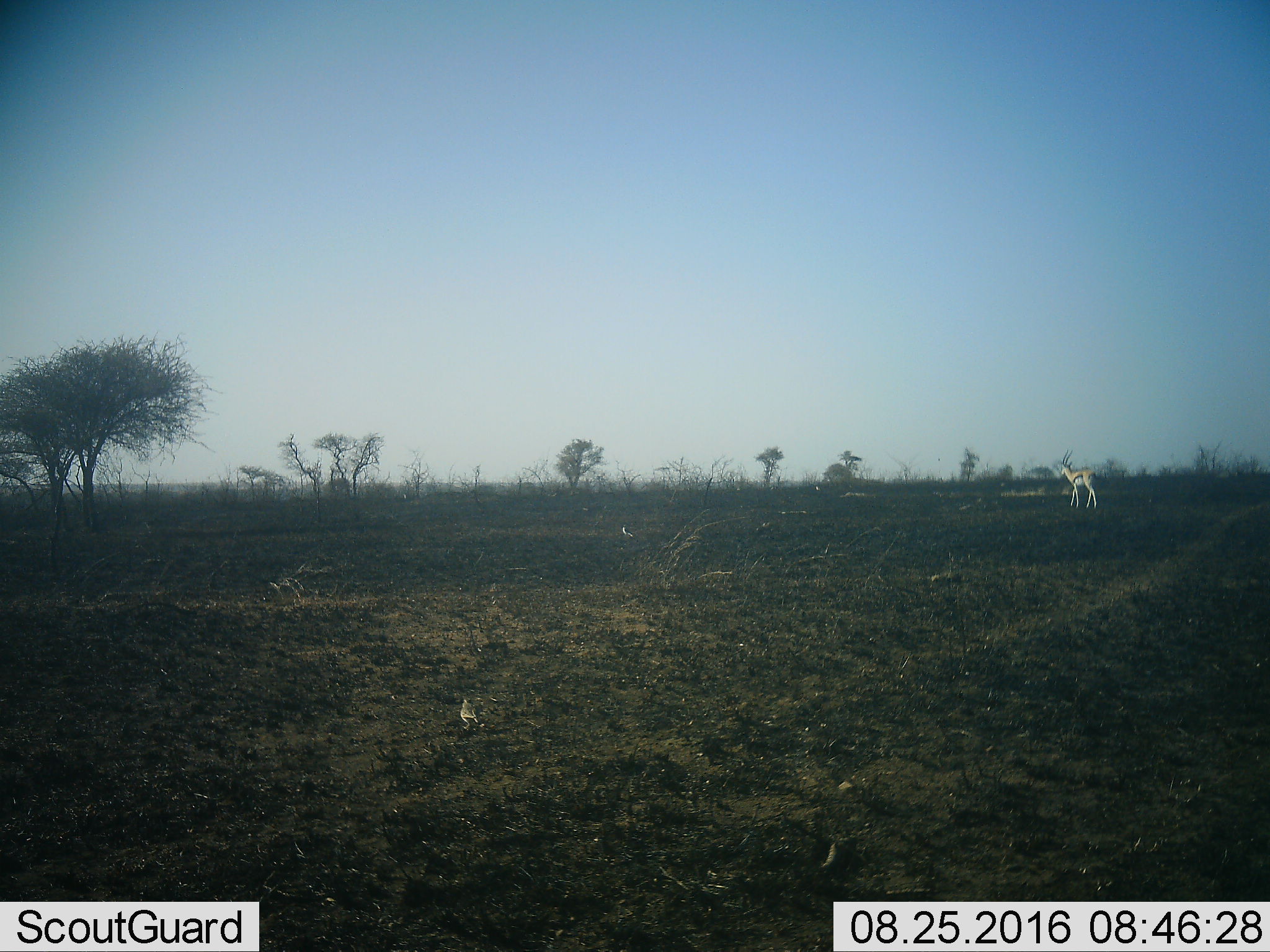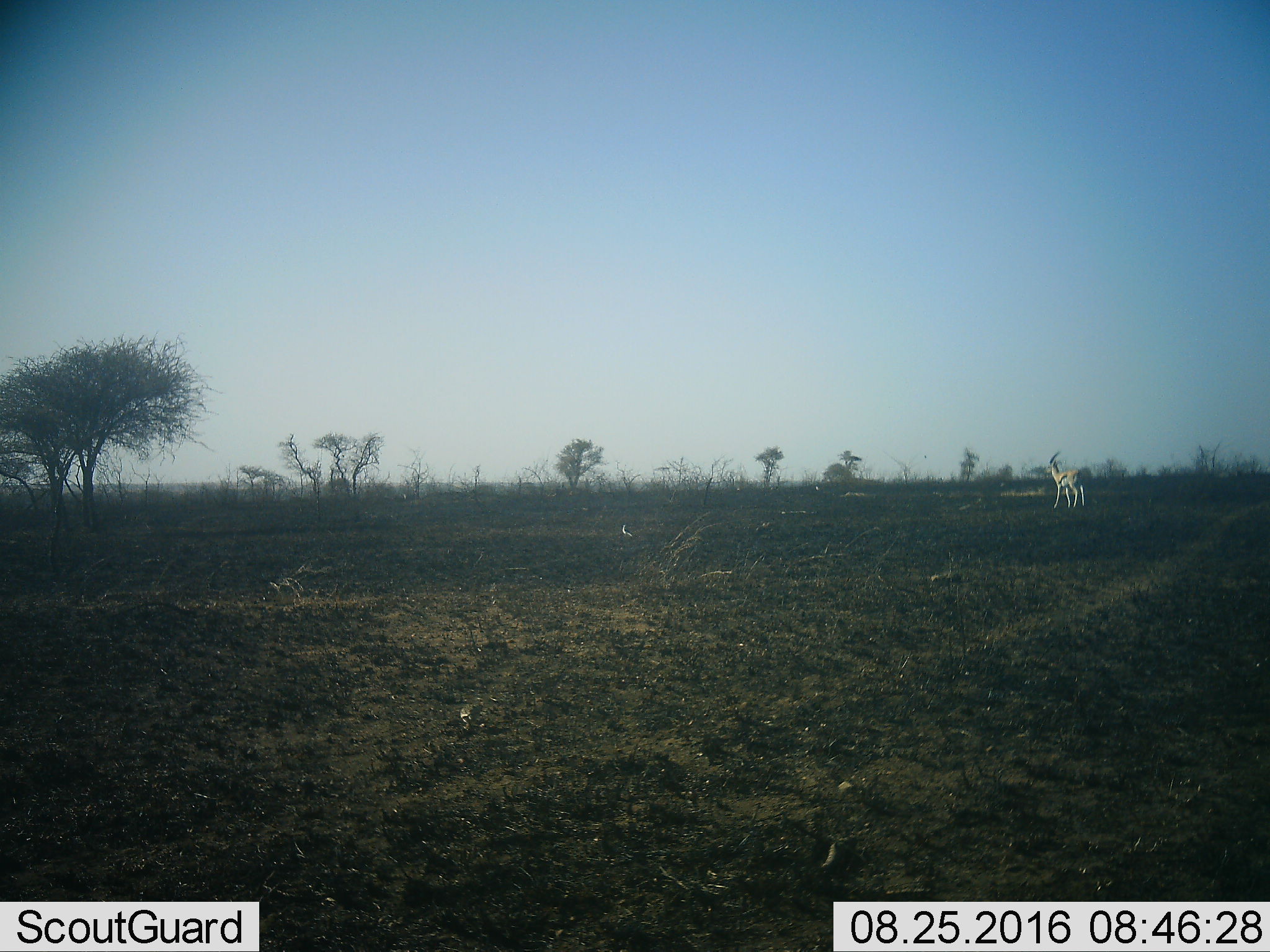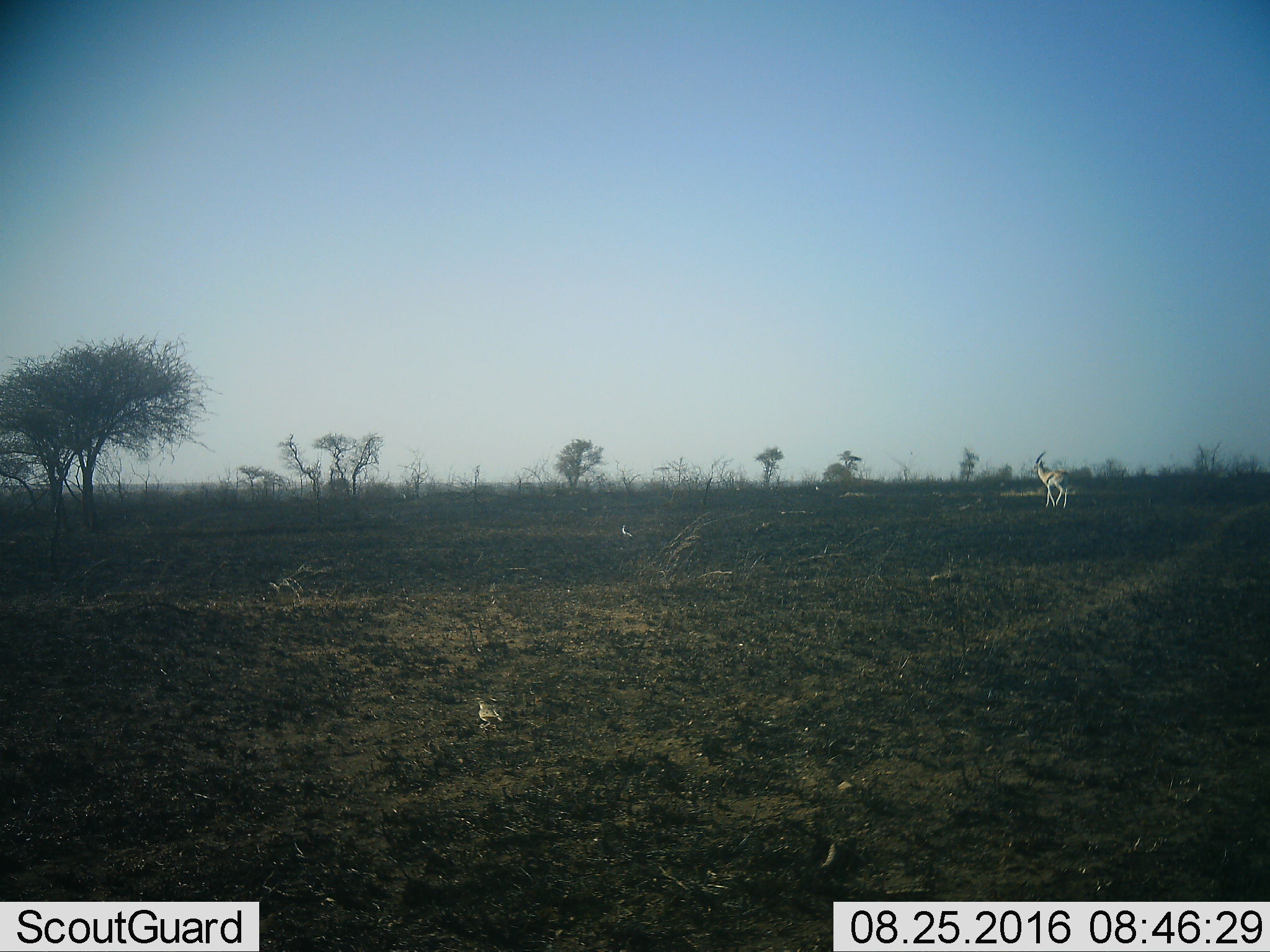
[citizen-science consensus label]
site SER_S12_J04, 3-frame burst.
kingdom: Animalia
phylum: Chordata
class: Mammalia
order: Artiodactyla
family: Bovidae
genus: Eudorcas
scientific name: Eudorcas thomsonii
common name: thomson's gazelle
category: gazellethomsons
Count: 1.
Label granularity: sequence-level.